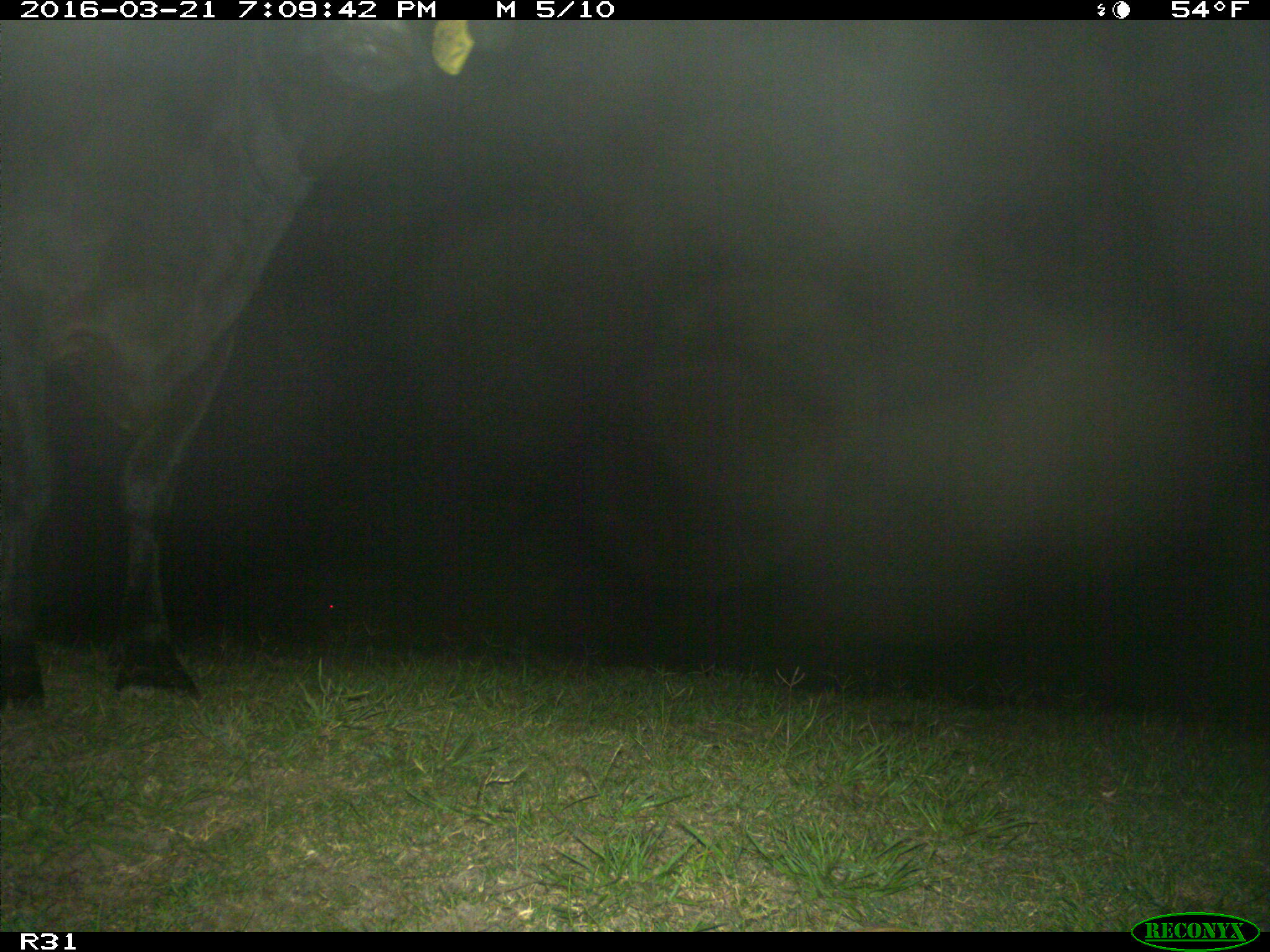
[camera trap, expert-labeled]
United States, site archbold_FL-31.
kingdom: Animalia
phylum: Chordata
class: Mammalia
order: Artiodactyla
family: Bovidae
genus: Bos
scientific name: Bos taurus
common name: domestic cow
Bos taurus (domestic cow).